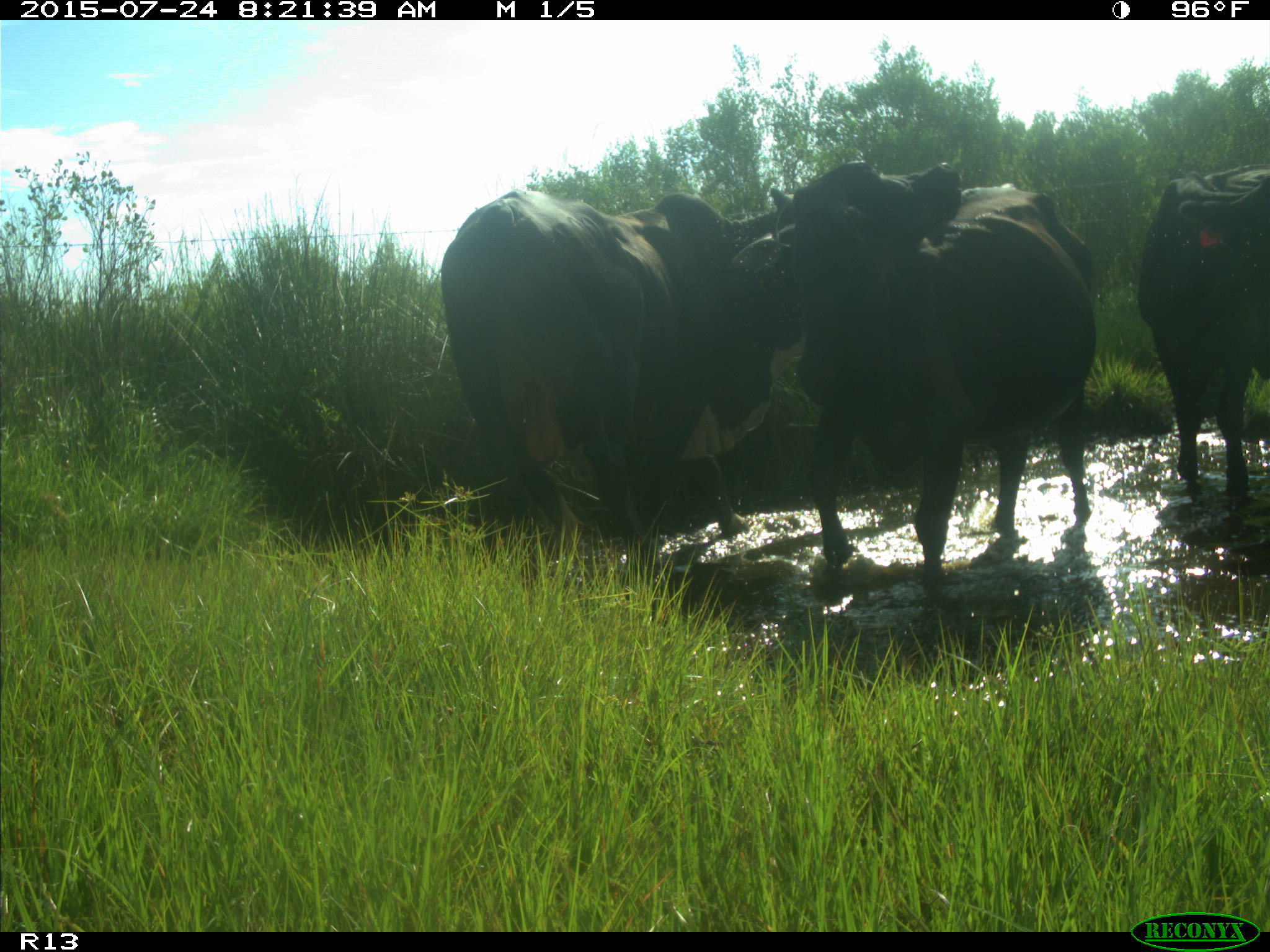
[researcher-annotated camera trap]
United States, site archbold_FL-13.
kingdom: Animalia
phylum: Chordata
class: Mammalia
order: Artiodactyla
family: Bovidae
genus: Bos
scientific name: Bos taurus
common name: domestic cow